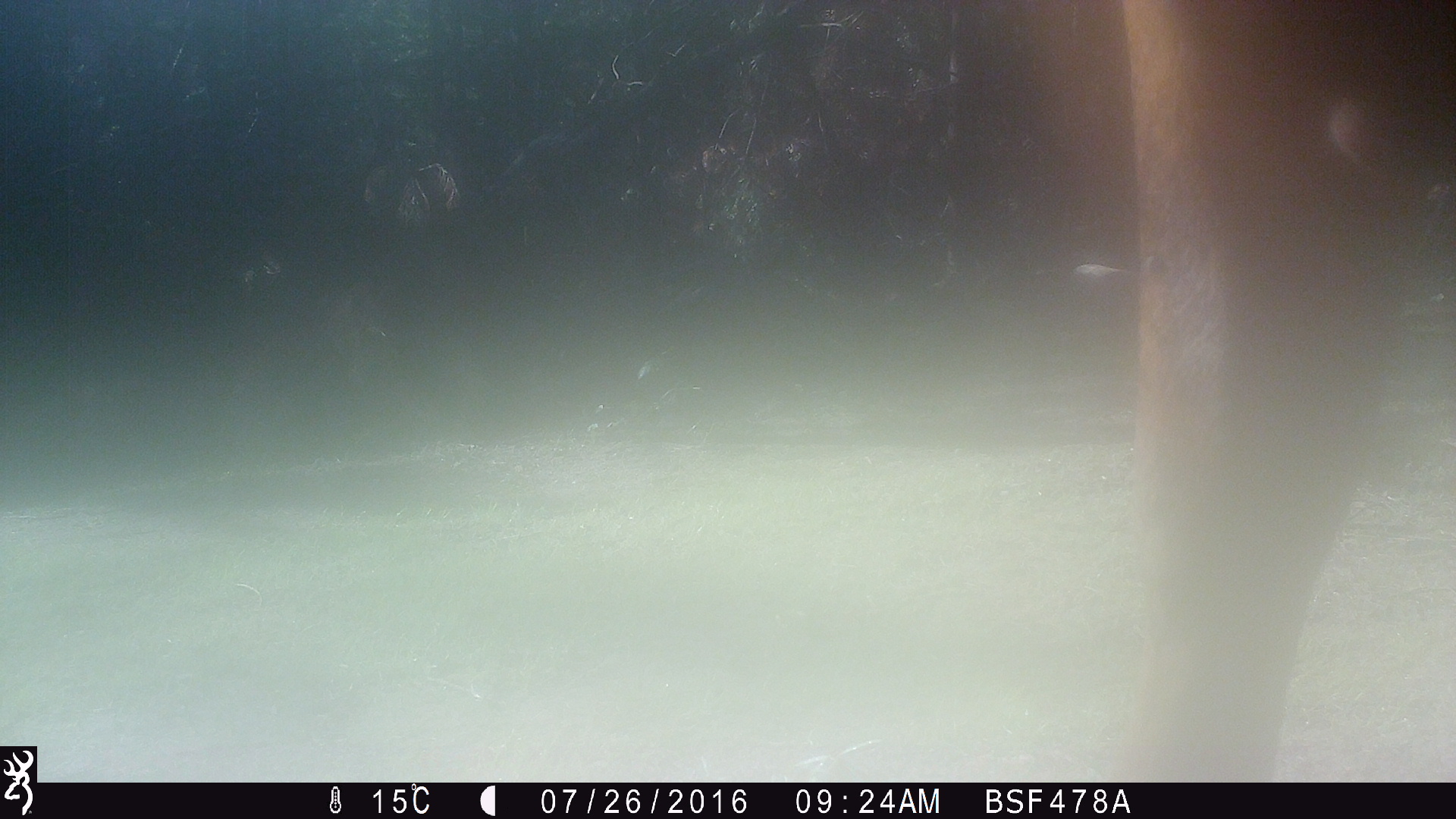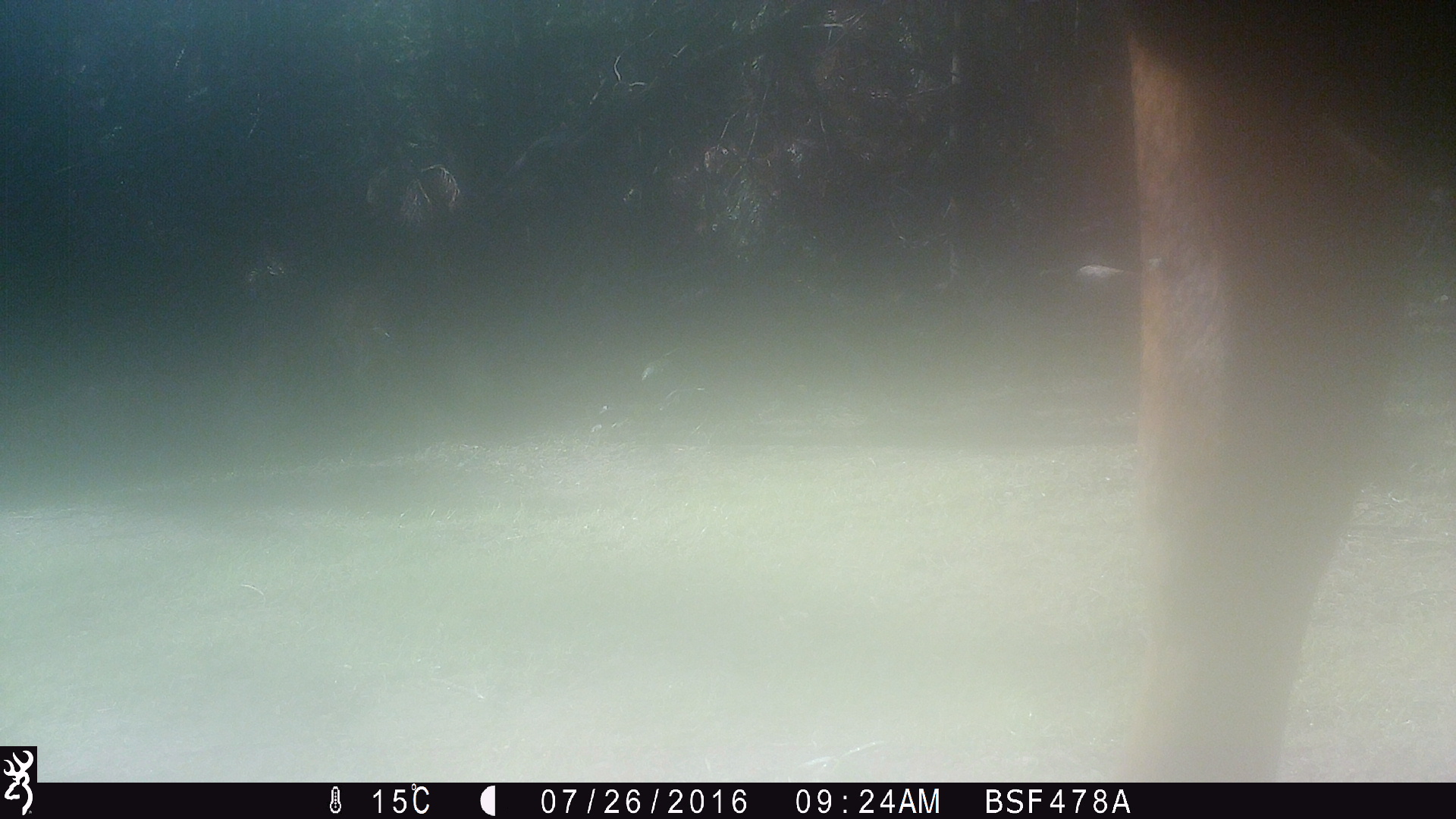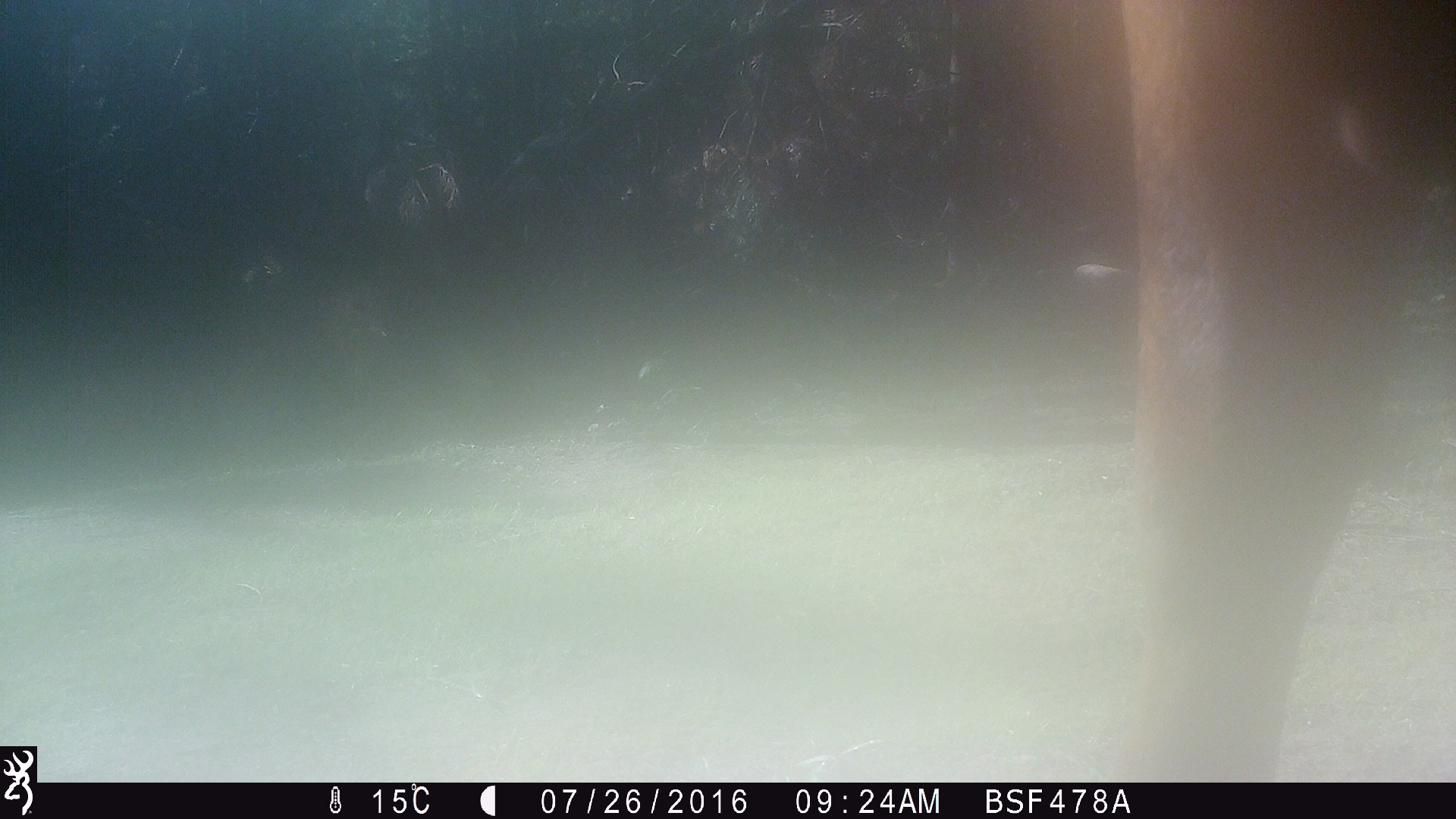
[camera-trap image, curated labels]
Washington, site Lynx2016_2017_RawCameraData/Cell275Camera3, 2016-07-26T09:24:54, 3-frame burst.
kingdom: Animalia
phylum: Chordata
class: Mammalia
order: Artiodactyla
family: Bovidae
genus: Bos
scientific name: Bos taurus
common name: domestic cattle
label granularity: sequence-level